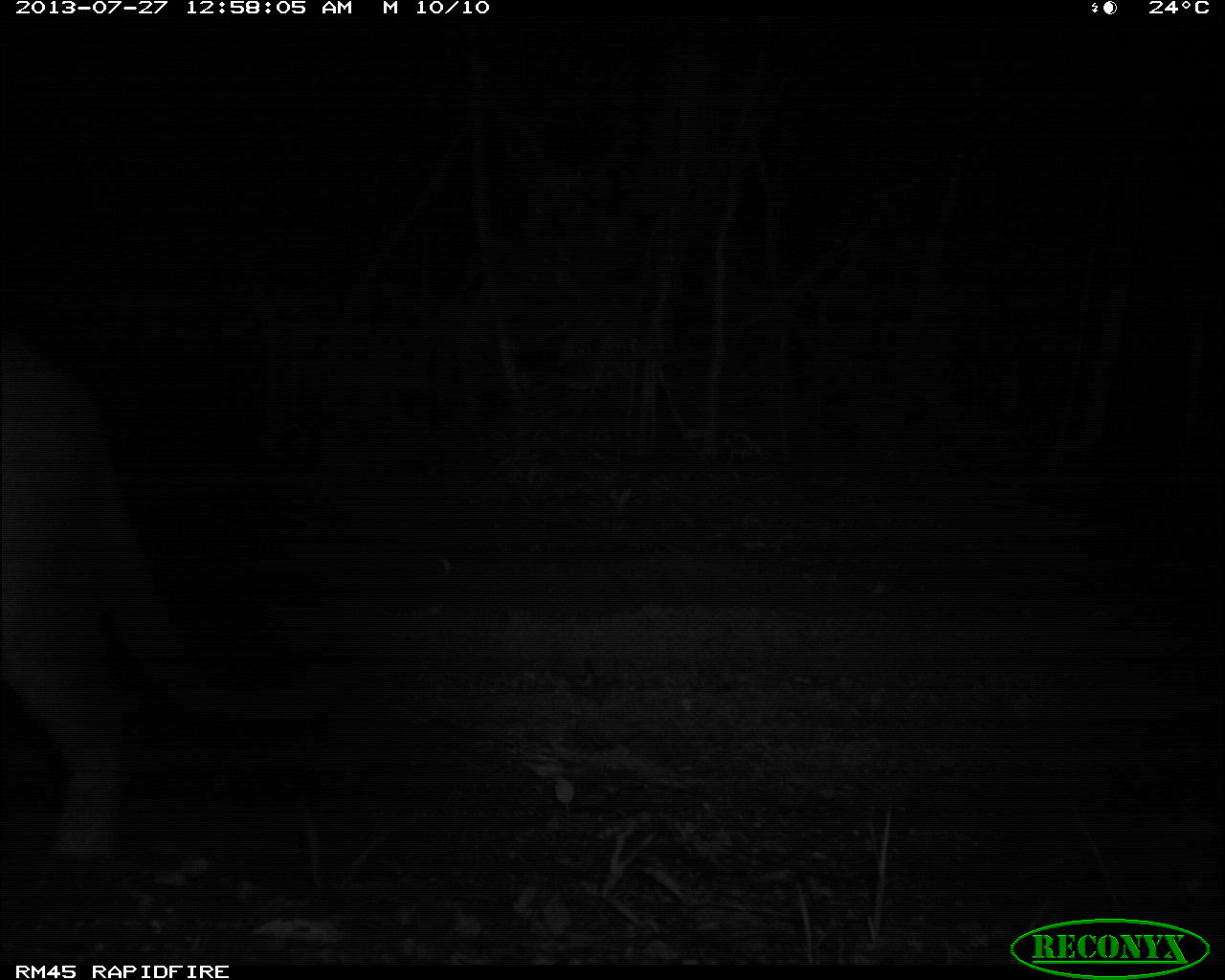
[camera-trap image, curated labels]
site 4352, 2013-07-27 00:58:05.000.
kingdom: Animalia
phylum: Chordata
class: Mammalia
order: Carnivora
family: Felidae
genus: Puma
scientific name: Puma concolor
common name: mountain lion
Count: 1.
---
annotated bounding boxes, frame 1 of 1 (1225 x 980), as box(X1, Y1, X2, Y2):
puma concolor: box(1, 319, 360, 874)